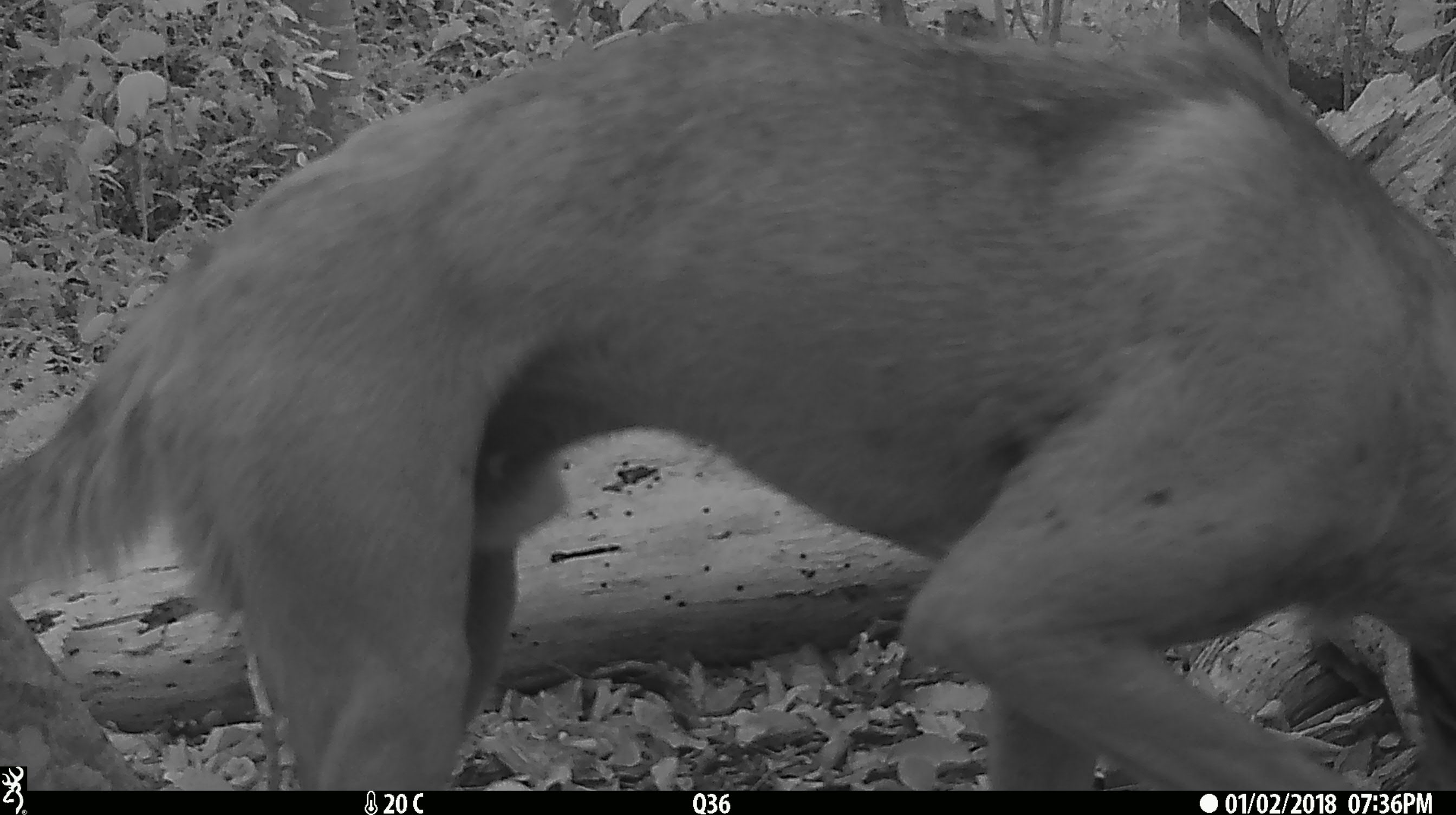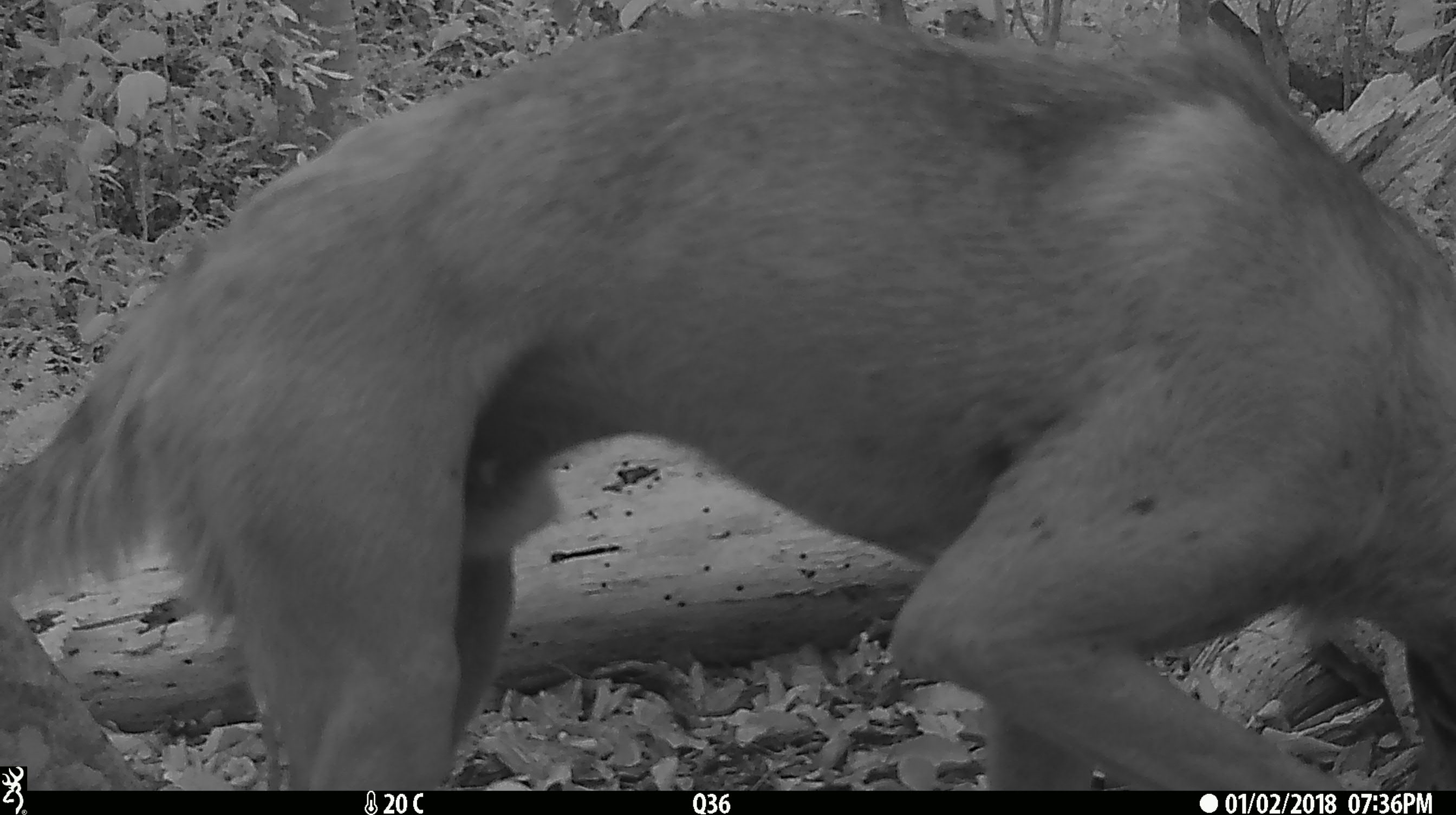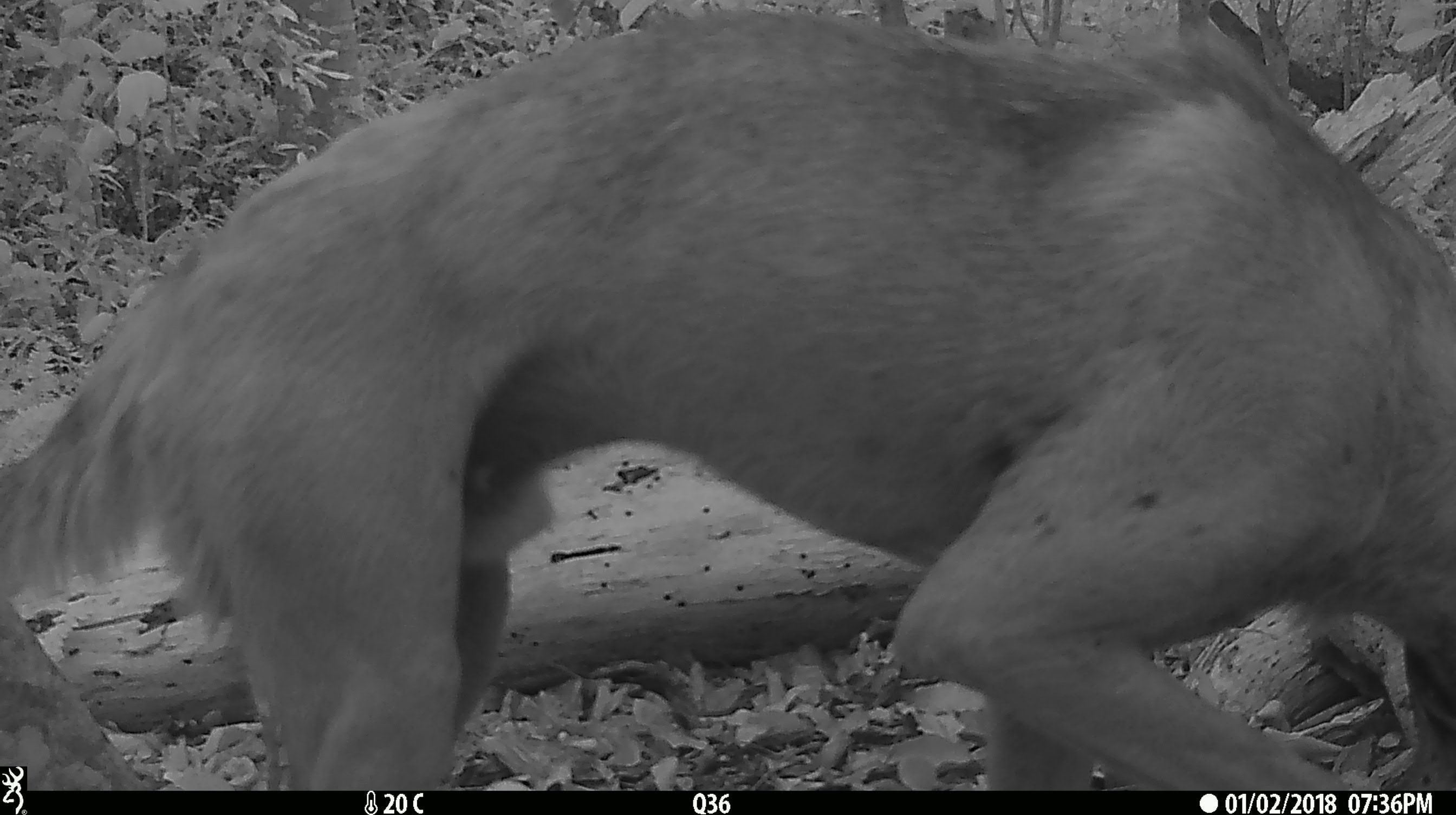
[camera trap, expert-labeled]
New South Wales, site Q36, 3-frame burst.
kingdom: Animalia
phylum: Chordata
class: Mammalia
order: Carnivora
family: Canidae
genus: Canis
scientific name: Canis familiaris dingo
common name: dingo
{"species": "dingo (Canis familiaris dingo)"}